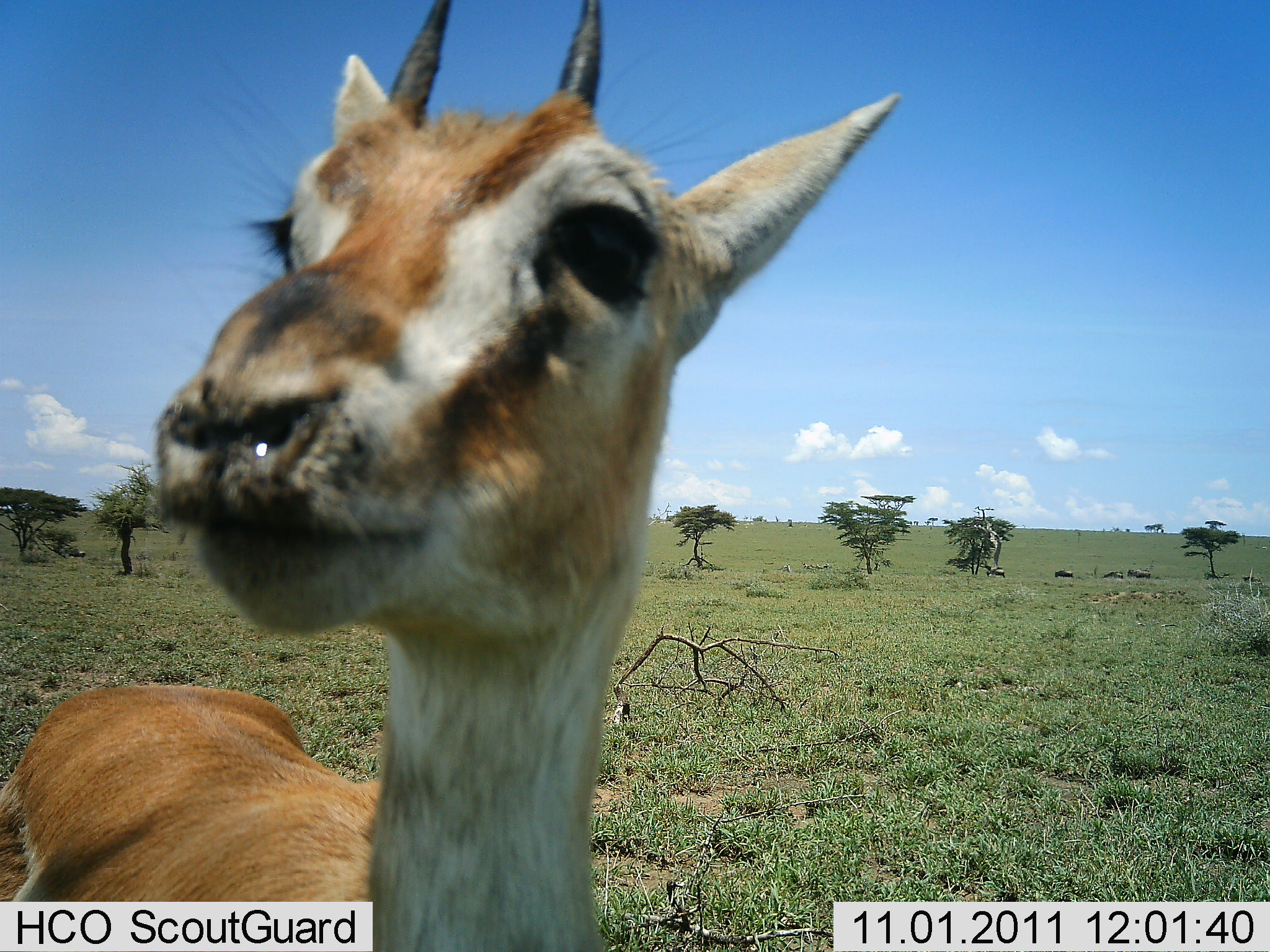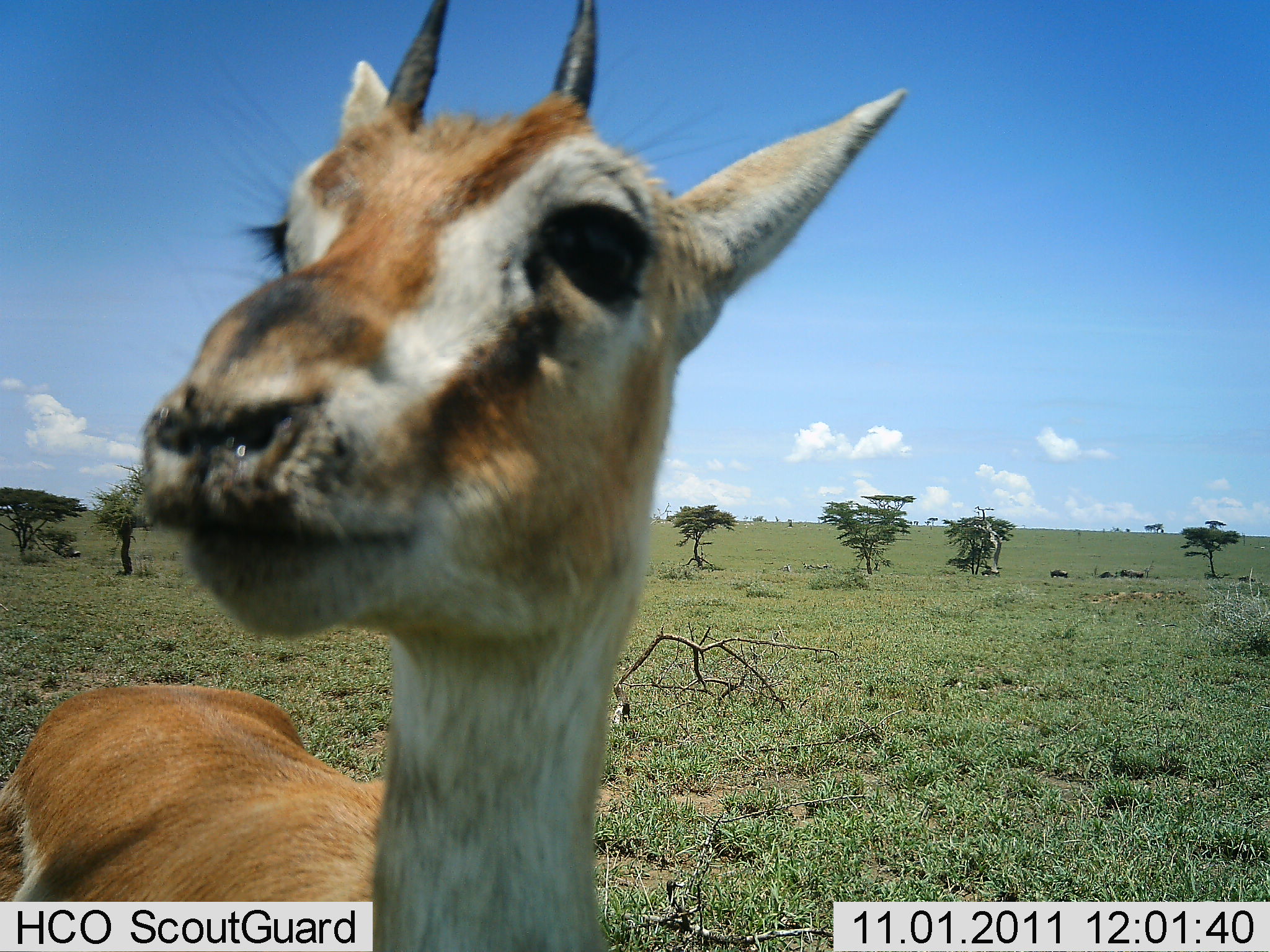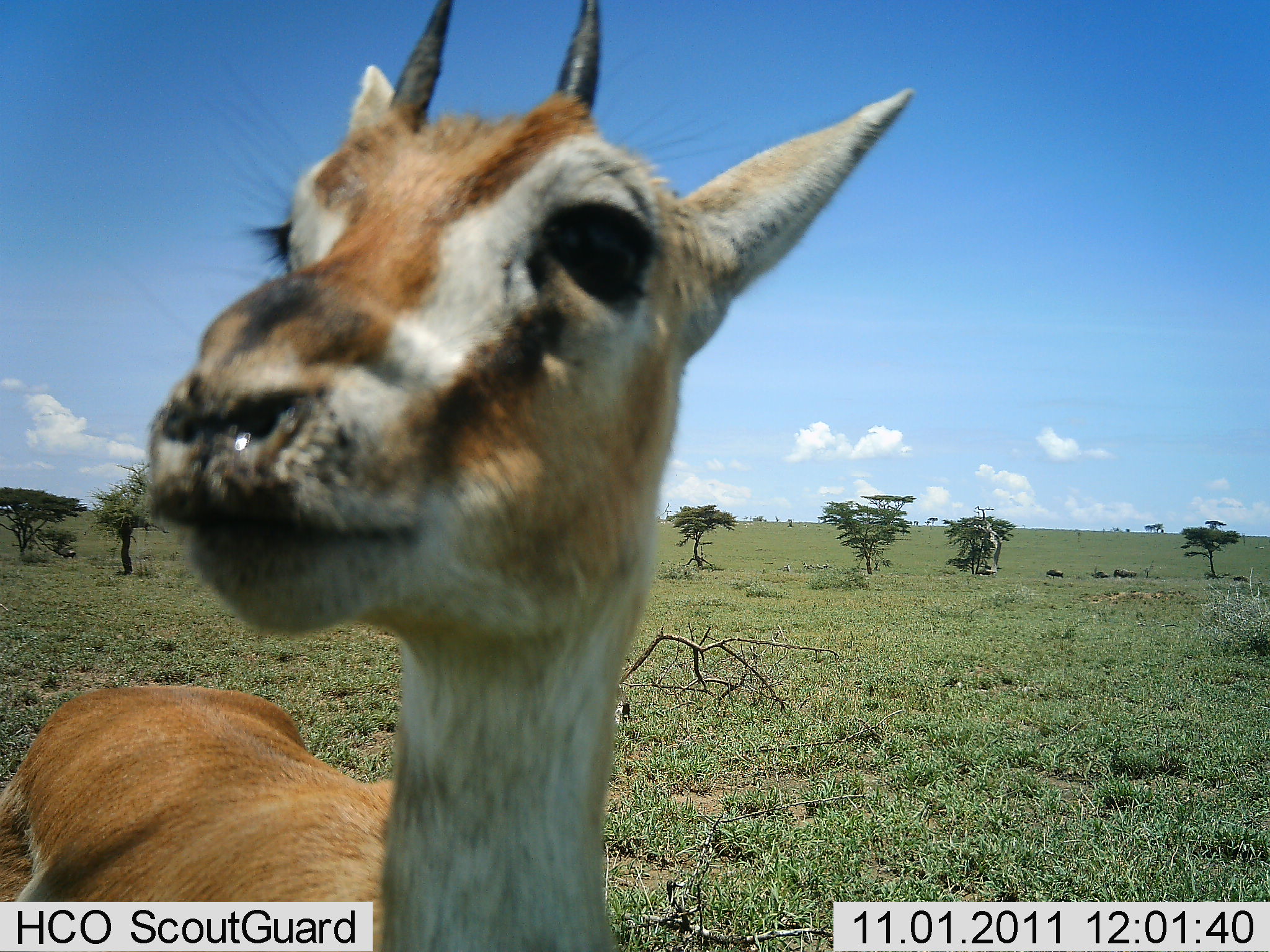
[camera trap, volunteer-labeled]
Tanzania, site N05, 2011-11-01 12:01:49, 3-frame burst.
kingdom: Animalia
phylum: Chordata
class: Mammalia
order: Artiodactyla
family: Bovidae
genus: Eudorcas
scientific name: Eudorcas thomsonii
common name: thomson's gazelle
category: gazellethomsons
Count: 1.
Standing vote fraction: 94%.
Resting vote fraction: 0%.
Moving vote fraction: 0%.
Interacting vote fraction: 12%.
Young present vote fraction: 0%.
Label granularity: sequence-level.